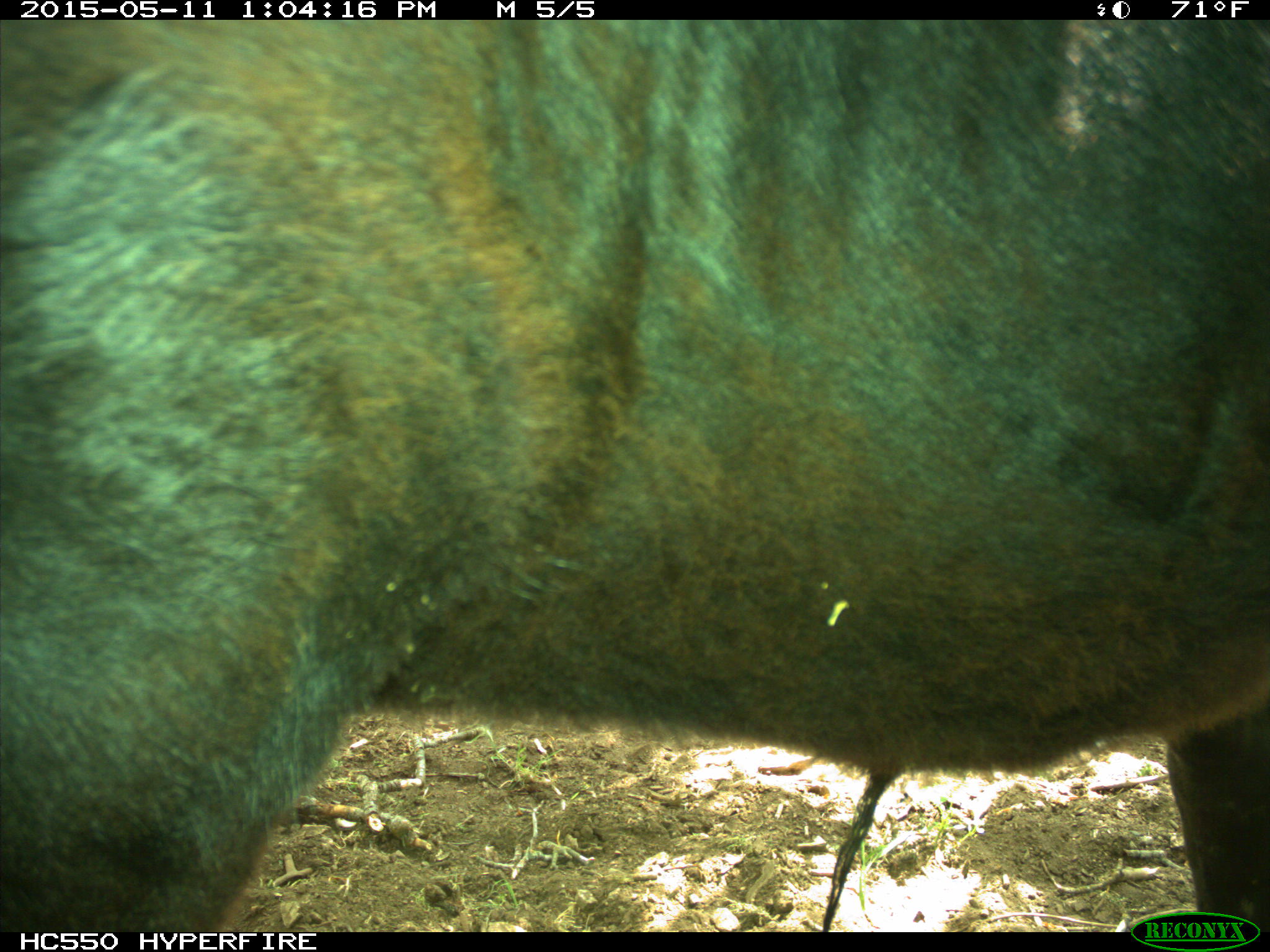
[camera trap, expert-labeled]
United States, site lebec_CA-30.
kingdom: Animalia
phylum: Chordata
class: Mammalia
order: Artiodactyla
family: Bovidae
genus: Bos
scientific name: Bos taurus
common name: domestic cow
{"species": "Bos taurus (domestic cow)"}